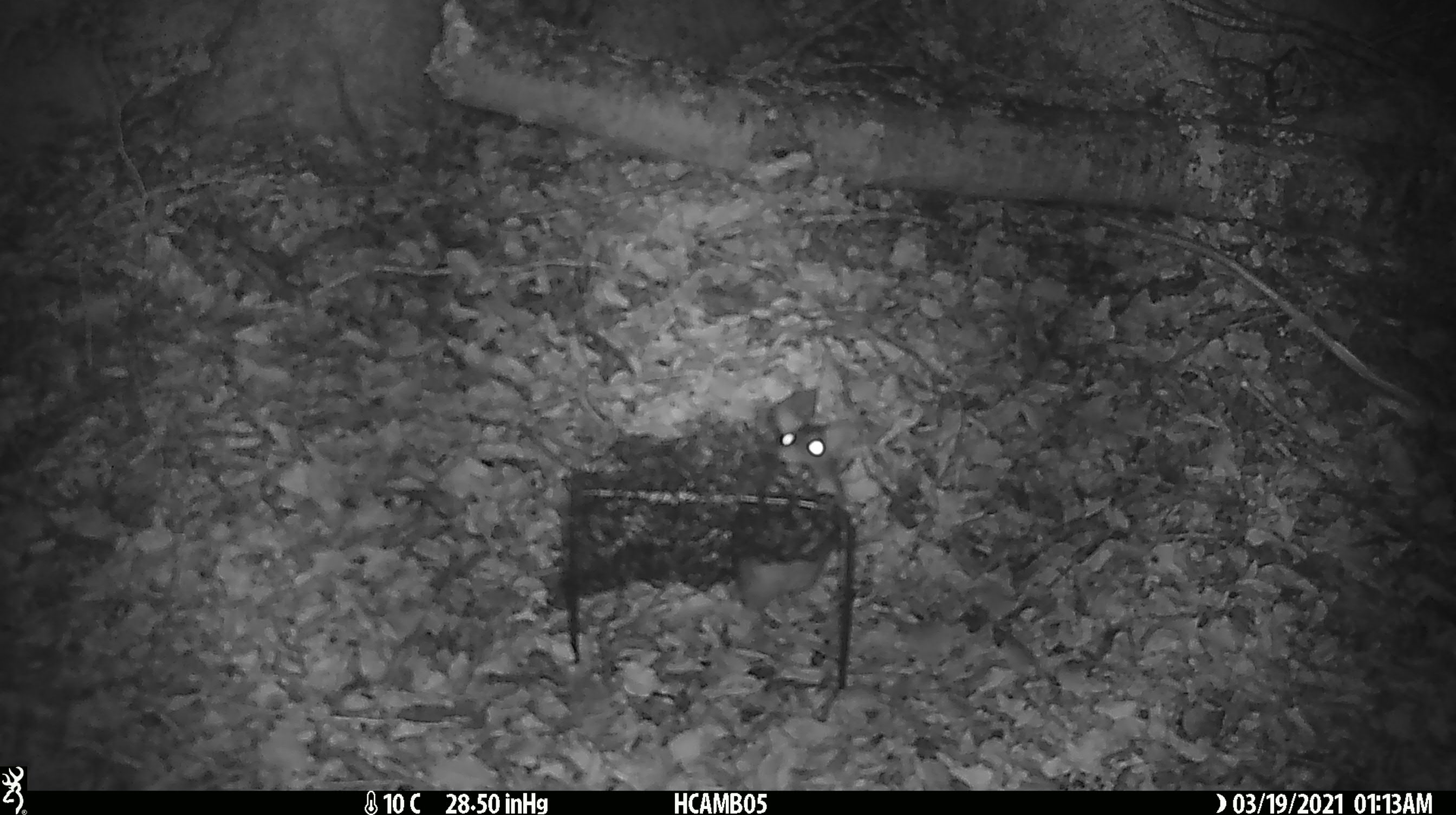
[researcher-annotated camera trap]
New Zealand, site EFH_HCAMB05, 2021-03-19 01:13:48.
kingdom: Animalia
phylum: Chordata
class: Mammalia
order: Rodentia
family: Muridae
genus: Rattus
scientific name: Rattus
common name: rat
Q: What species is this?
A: Rat (Rattus).